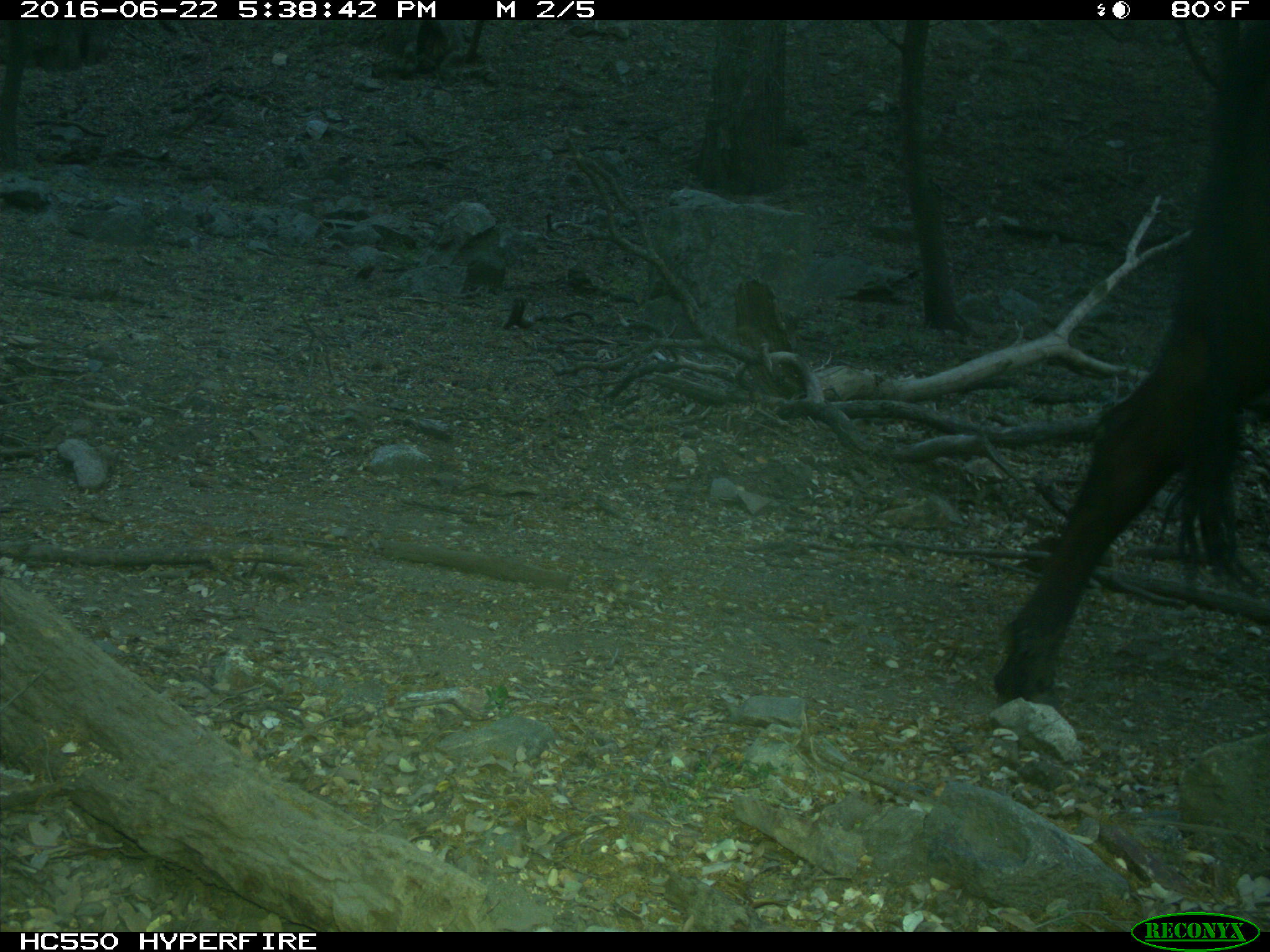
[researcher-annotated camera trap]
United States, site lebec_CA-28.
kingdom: Animalia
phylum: Chordata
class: Mammalia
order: Artiodactyla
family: Bovidae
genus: Bos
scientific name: Bos taurus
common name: domestic cow